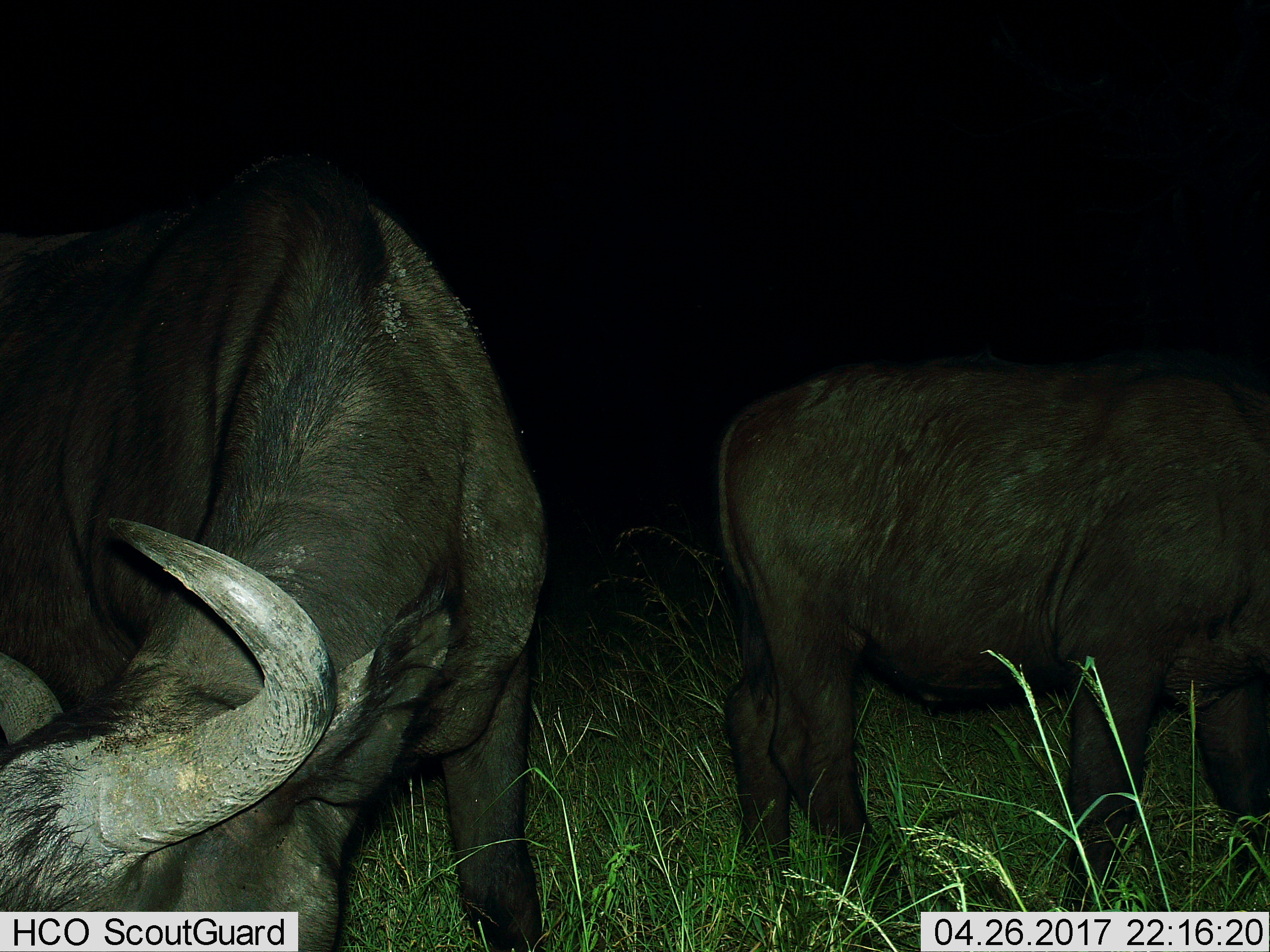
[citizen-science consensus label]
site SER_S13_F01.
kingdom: Animalia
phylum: Chordata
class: Mammalia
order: Artiodactyla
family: Bovidae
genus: Syncerus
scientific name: Syncerus caffer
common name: african buffalo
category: buffalo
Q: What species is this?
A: Buffalo (african buffalo) (Syncerus caffer).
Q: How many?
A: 2.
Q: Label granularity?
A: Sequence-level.